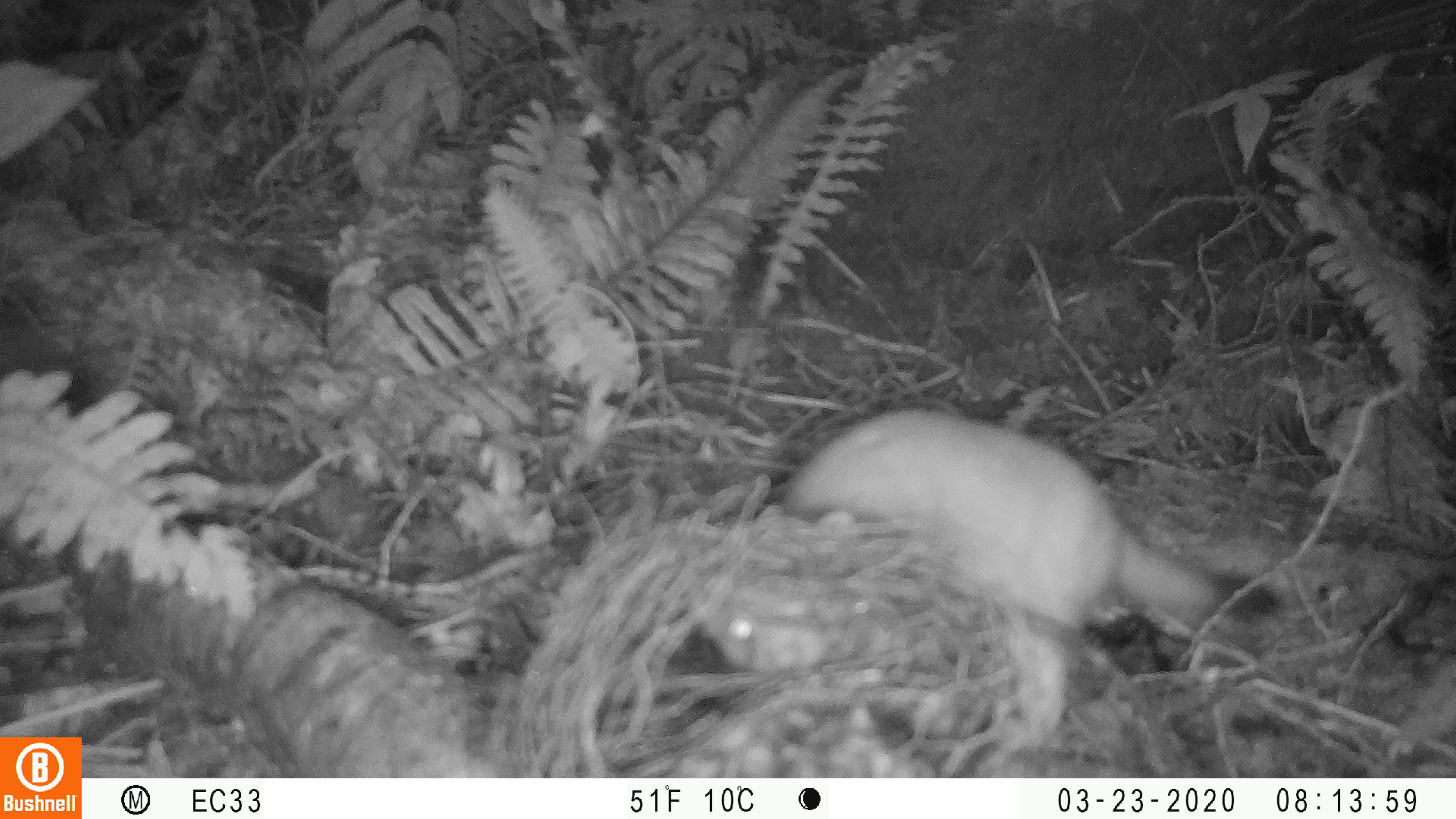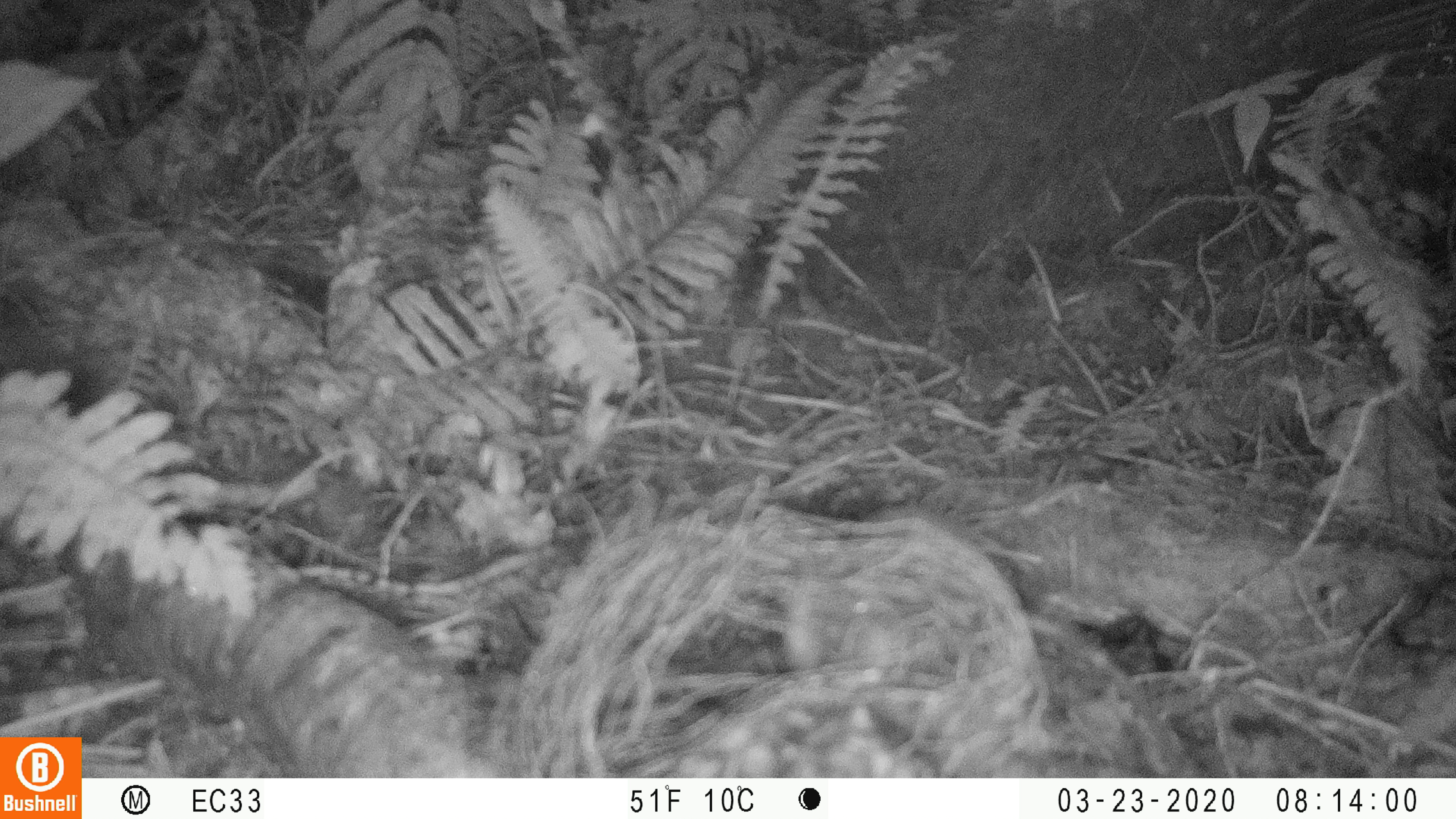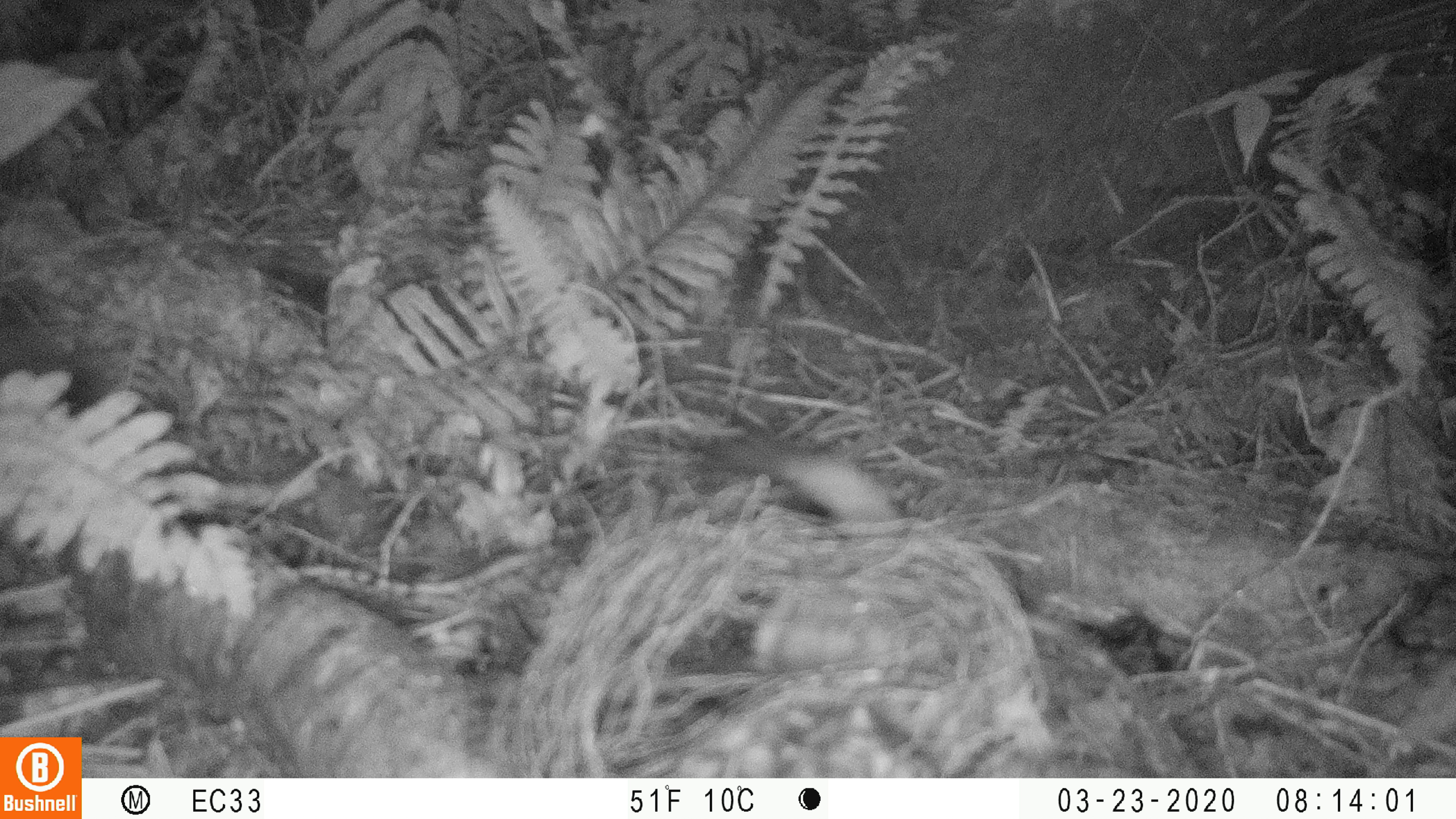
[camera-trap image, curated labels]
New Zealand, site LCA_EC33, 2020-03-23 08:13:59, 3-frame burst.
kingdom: Animalia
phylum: Chordata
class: Mammalia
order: Carnivora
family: Mustelidae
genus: Mustela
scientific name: Mustela erminea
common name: stoat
Stoat (Mustela erminea).